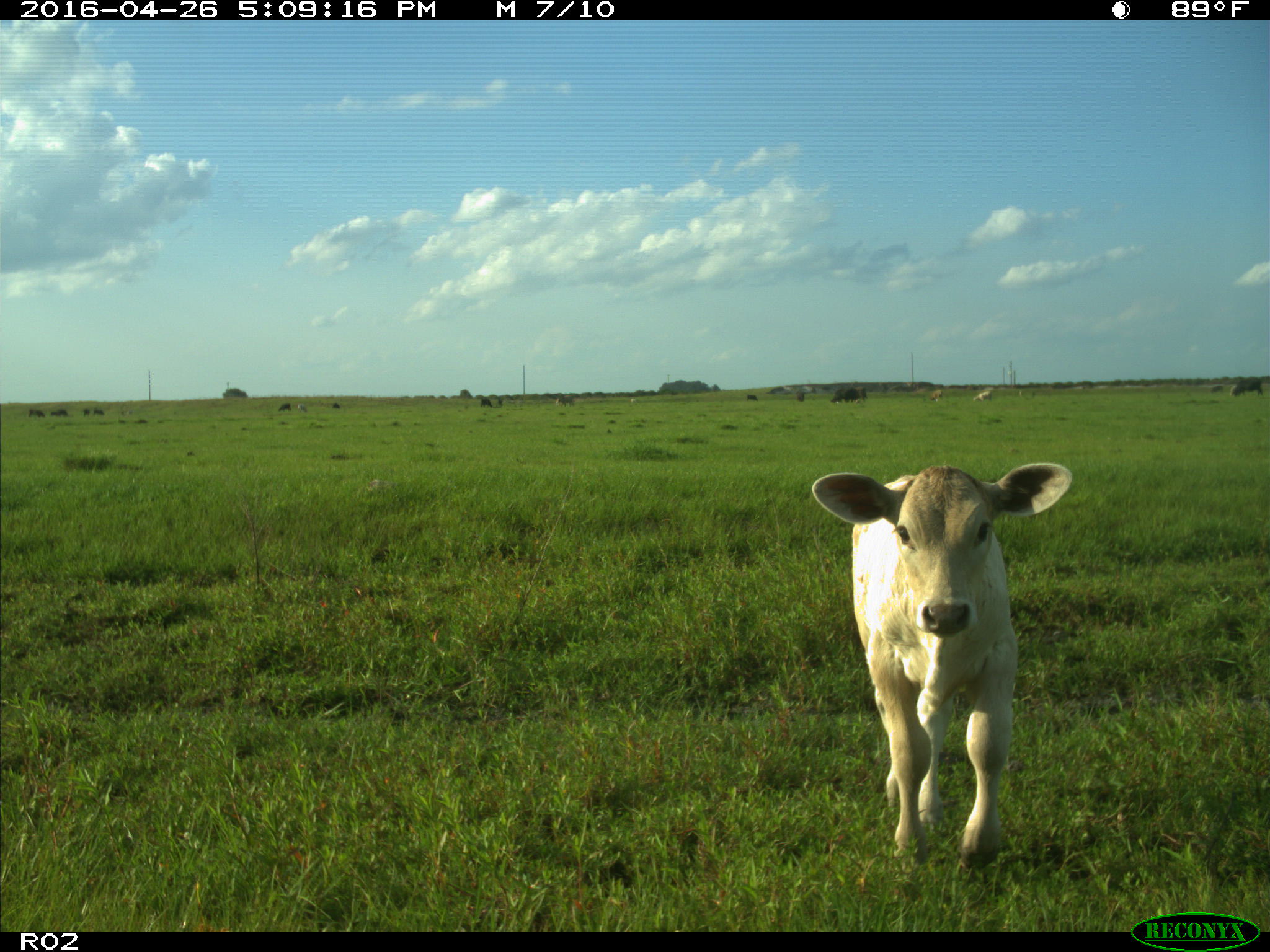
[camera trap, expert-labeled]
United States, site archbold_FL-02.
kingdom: Animalia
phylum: Chordata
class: Mammalia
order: Artiodactyla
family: Bovidae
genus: Bos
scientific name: Bos taurus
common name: domestic cow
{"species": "Bos taurus (domestic cow)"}